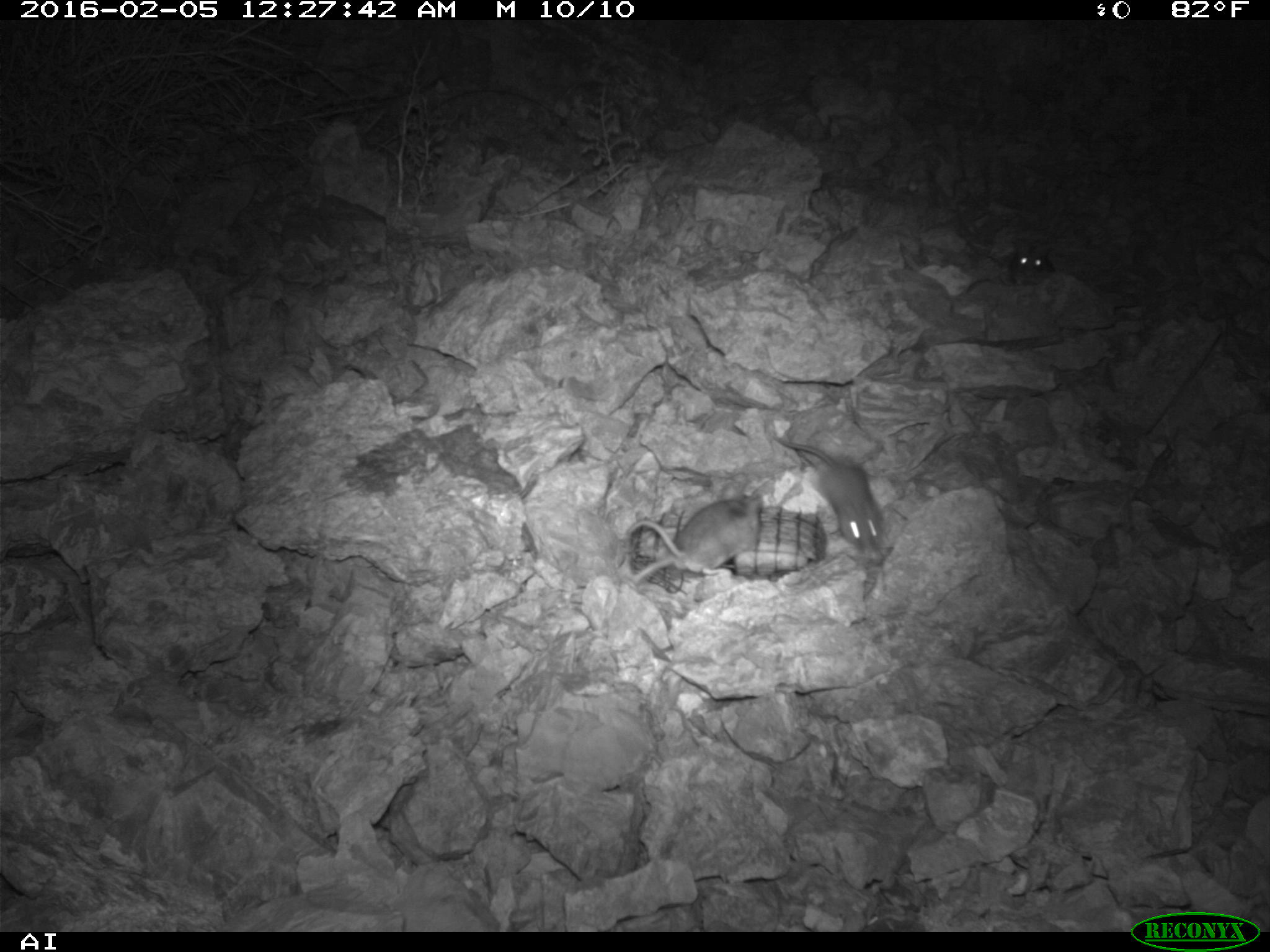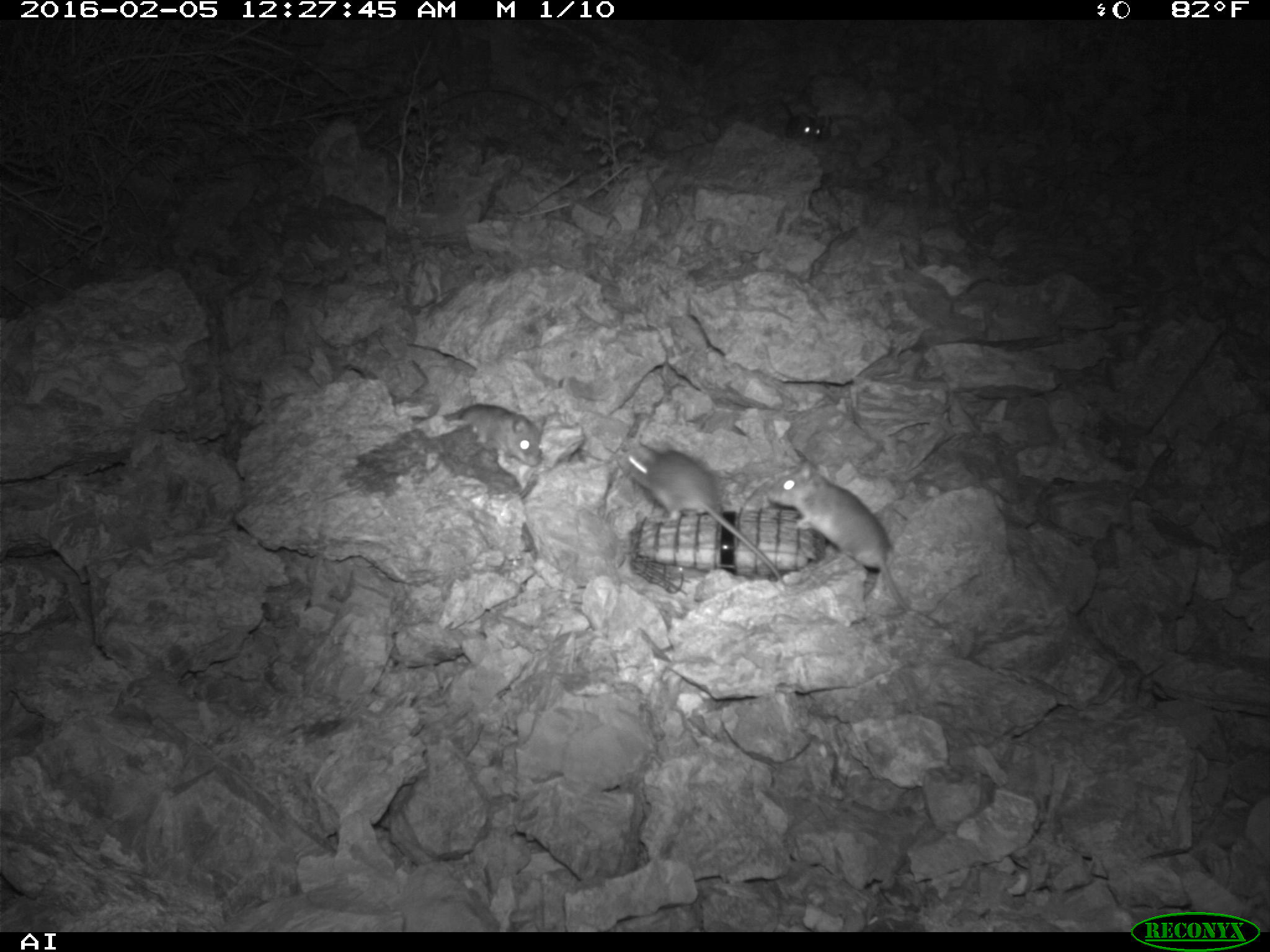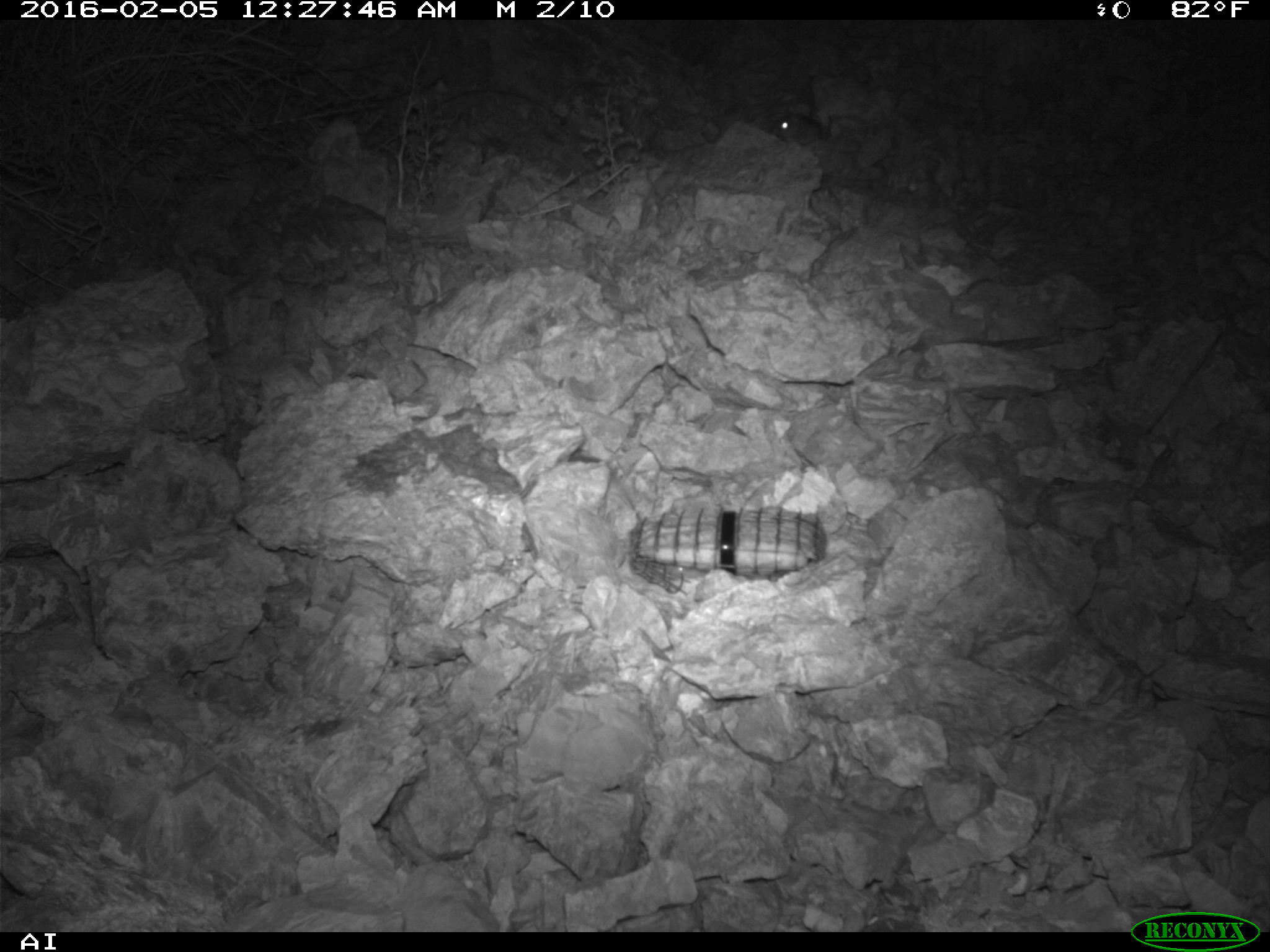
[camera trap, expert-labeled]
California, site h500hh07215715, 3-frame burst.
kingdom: Animalia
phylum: Chordata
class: Mammalia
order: Rodentia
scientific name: Rodentia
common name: rodent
Rodent (Rodentia).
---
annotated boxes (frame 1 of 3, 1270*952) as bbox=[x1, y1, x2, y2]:
rodent: bbox=[775, 434, 894, 570]; bbox=[626, 493, 762, 583]; bbox=[1003, 244, 1055, 272]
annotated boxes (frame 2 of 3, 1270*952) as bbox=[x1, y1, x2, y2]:
rodent: bbox=[621, 440, 783, 584]; bbox=[766, 458, 910, 618]; bbox=[411, 402, 546, 470]; bbox=[781, 97, 825, 140]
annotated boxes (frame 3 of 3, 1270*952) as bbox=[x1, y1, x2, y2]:
rodent: bbox=[770, 109, 826, 146]